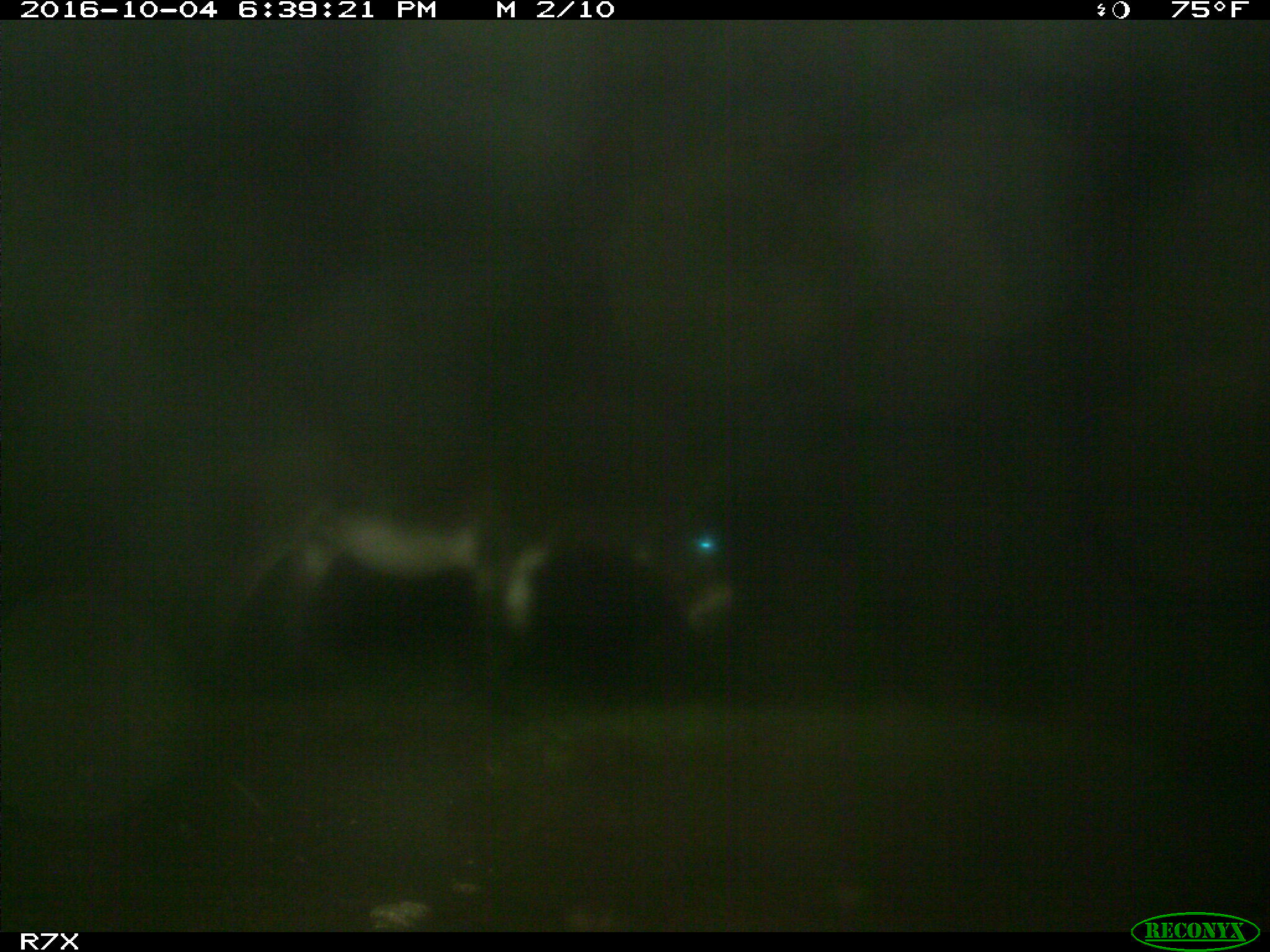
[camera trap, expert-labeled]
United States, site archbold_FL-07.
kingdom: Animalia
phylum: Chordata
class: Mammalia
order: Perissodactyla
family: Equidae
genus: Equus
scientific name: Equus africanus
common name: african wild ass